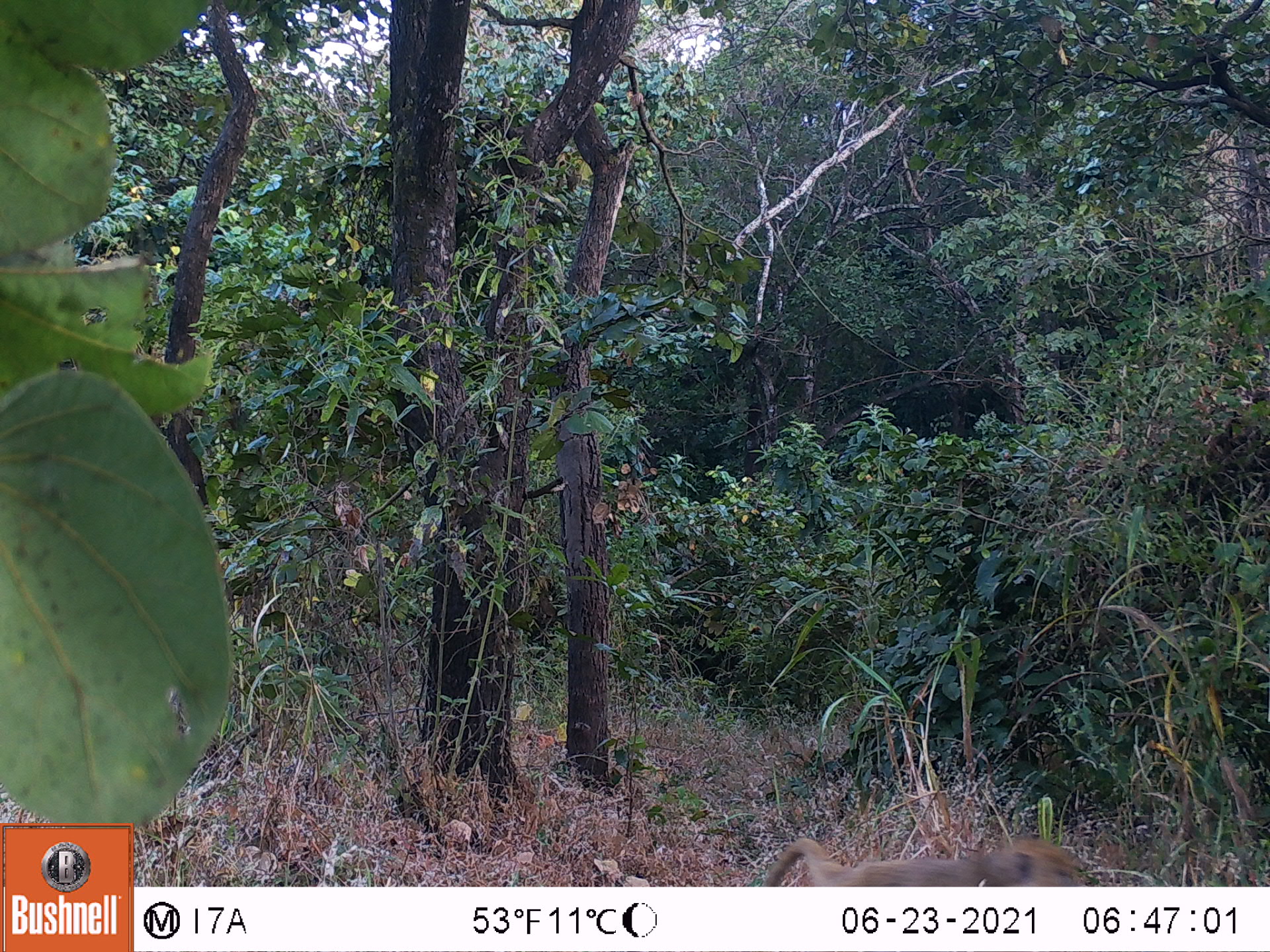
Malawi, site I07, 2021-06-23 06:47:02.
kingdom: Animalia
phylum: Chordata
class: Mammalia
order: Primates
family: Cercopithecidae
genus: Papio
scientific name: Papio cynocephalus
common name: yellow baboon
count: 1